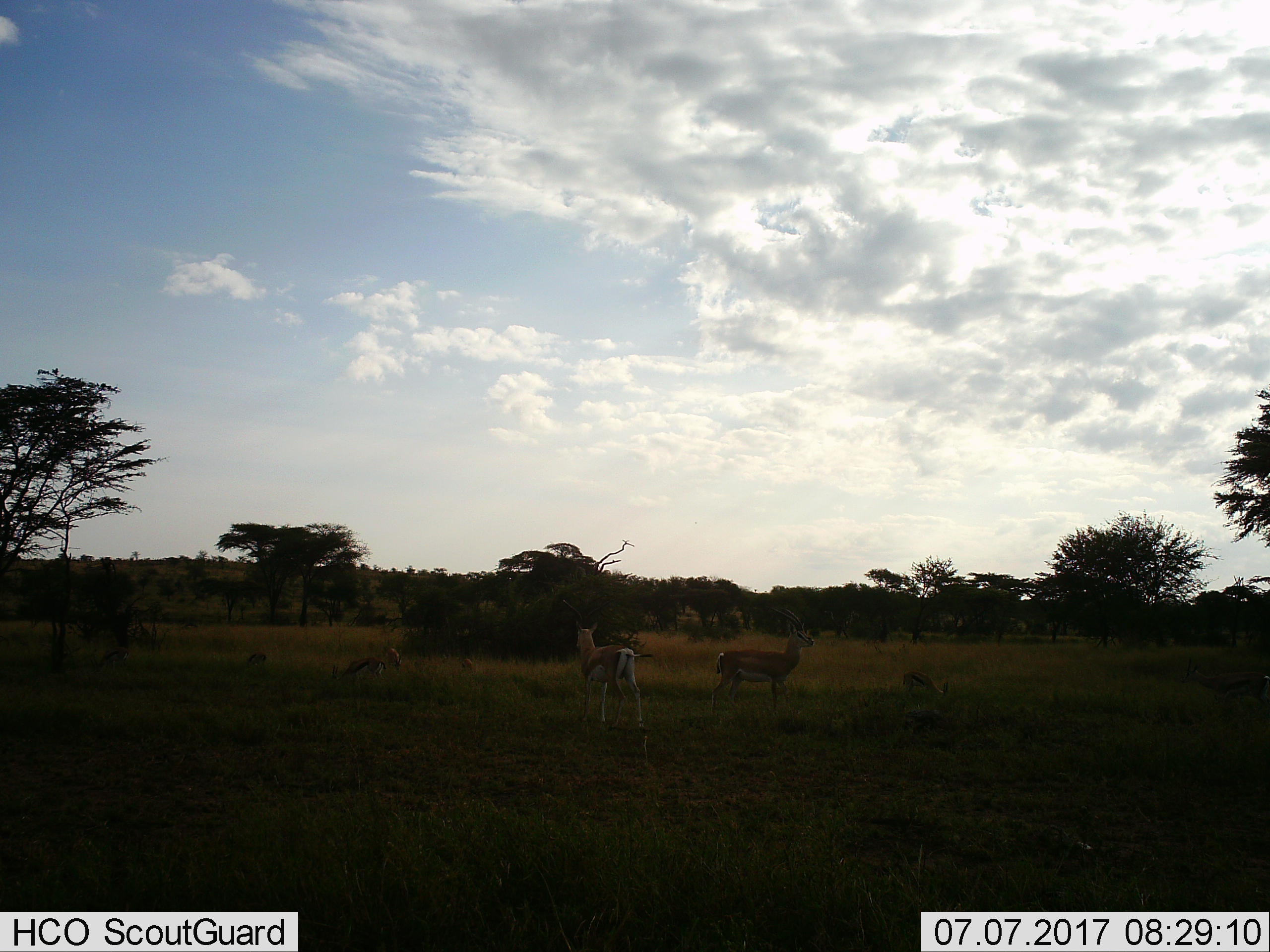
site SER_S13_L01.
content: unidentified animal